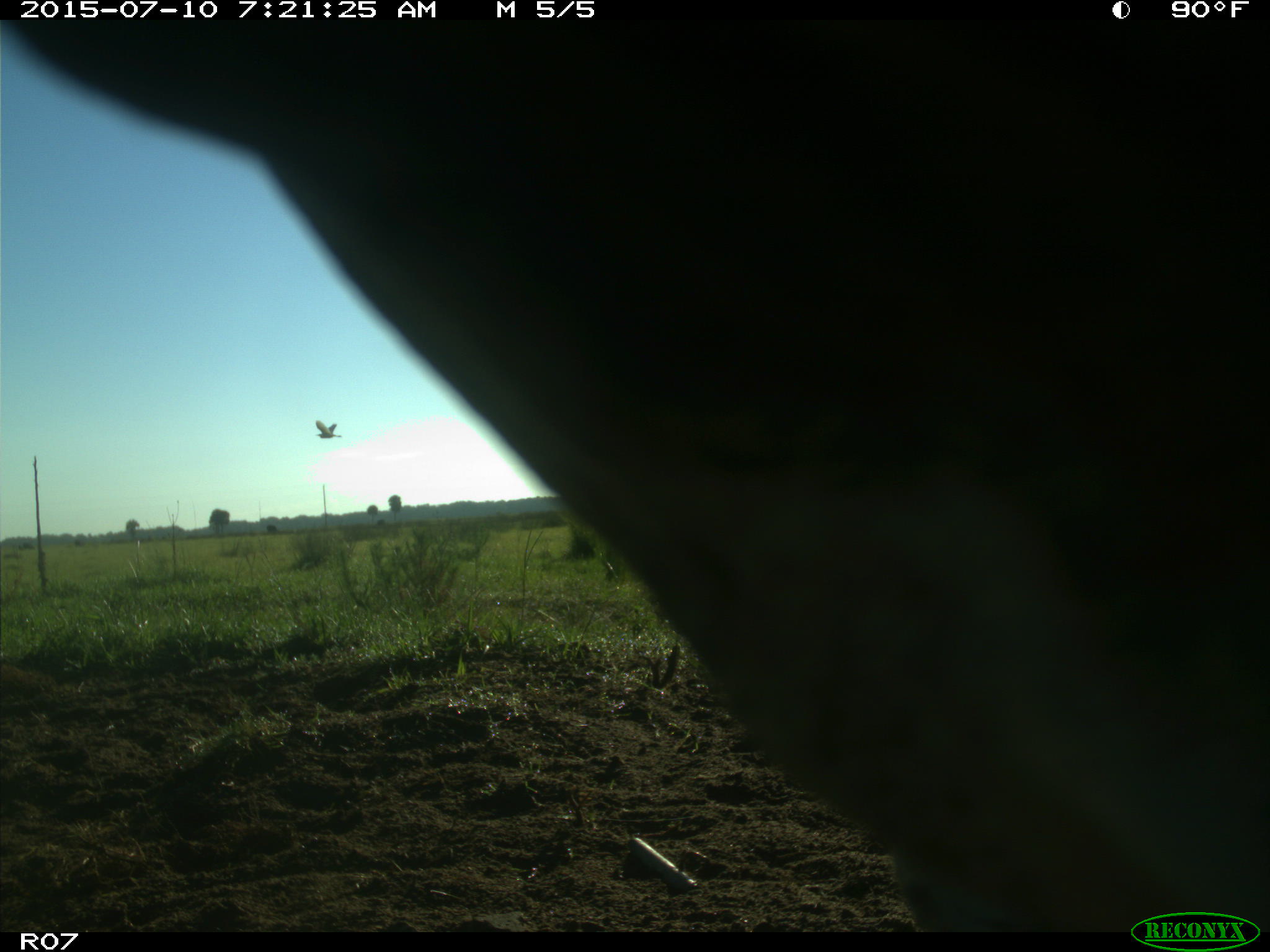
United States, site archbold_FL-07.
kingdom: Animalia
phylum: Chordata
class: Mammalia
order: Artiodactyla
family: Bovidae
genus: Bos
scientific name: Bos taurus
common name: domestic cow